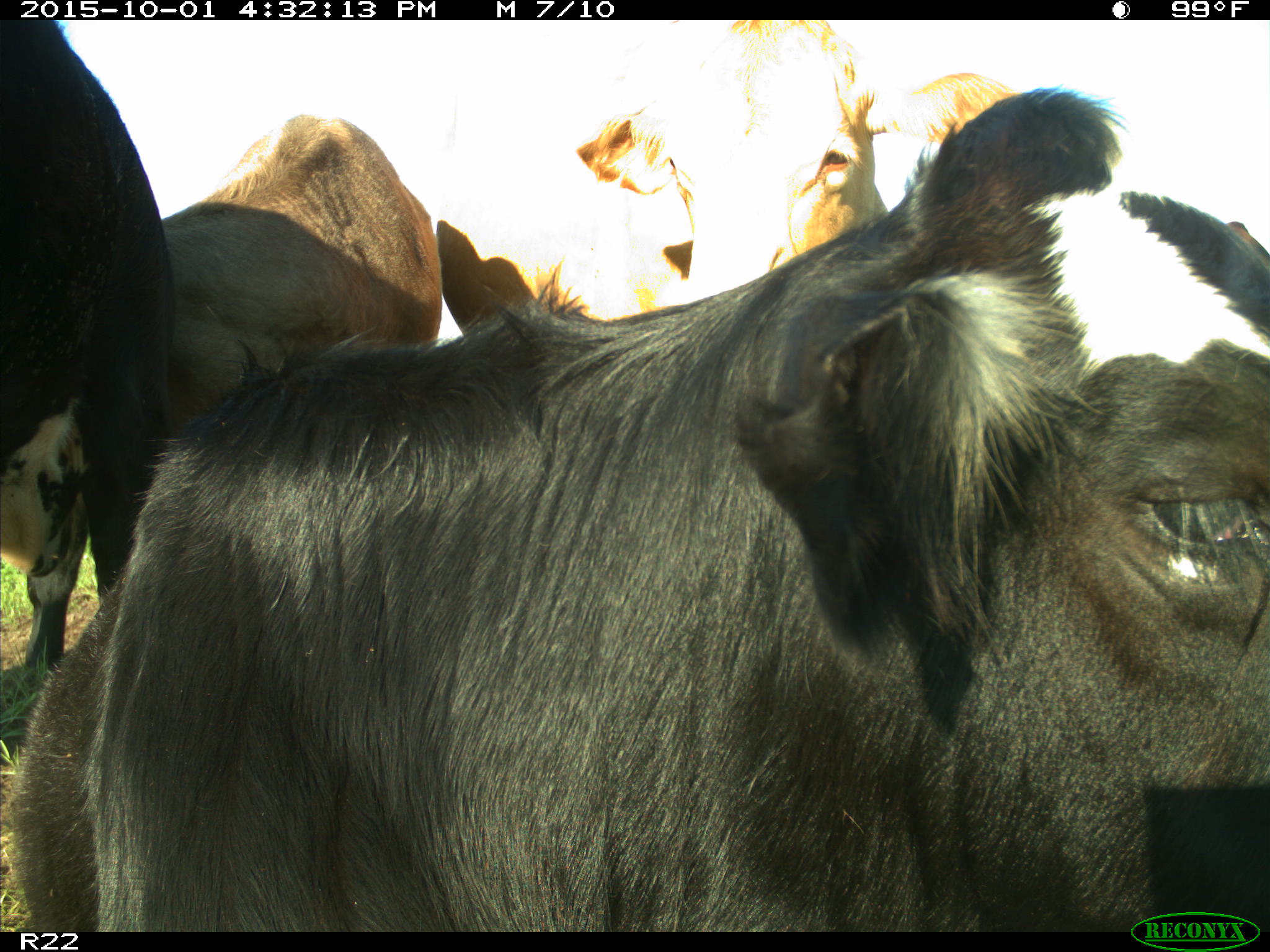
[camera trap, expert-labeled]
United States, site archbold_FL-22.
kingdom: Animalia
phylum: Chordata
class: Mammalia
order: Artiodactyla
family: Bovidae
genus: Bos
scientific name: Bos taurus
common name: domestic cow